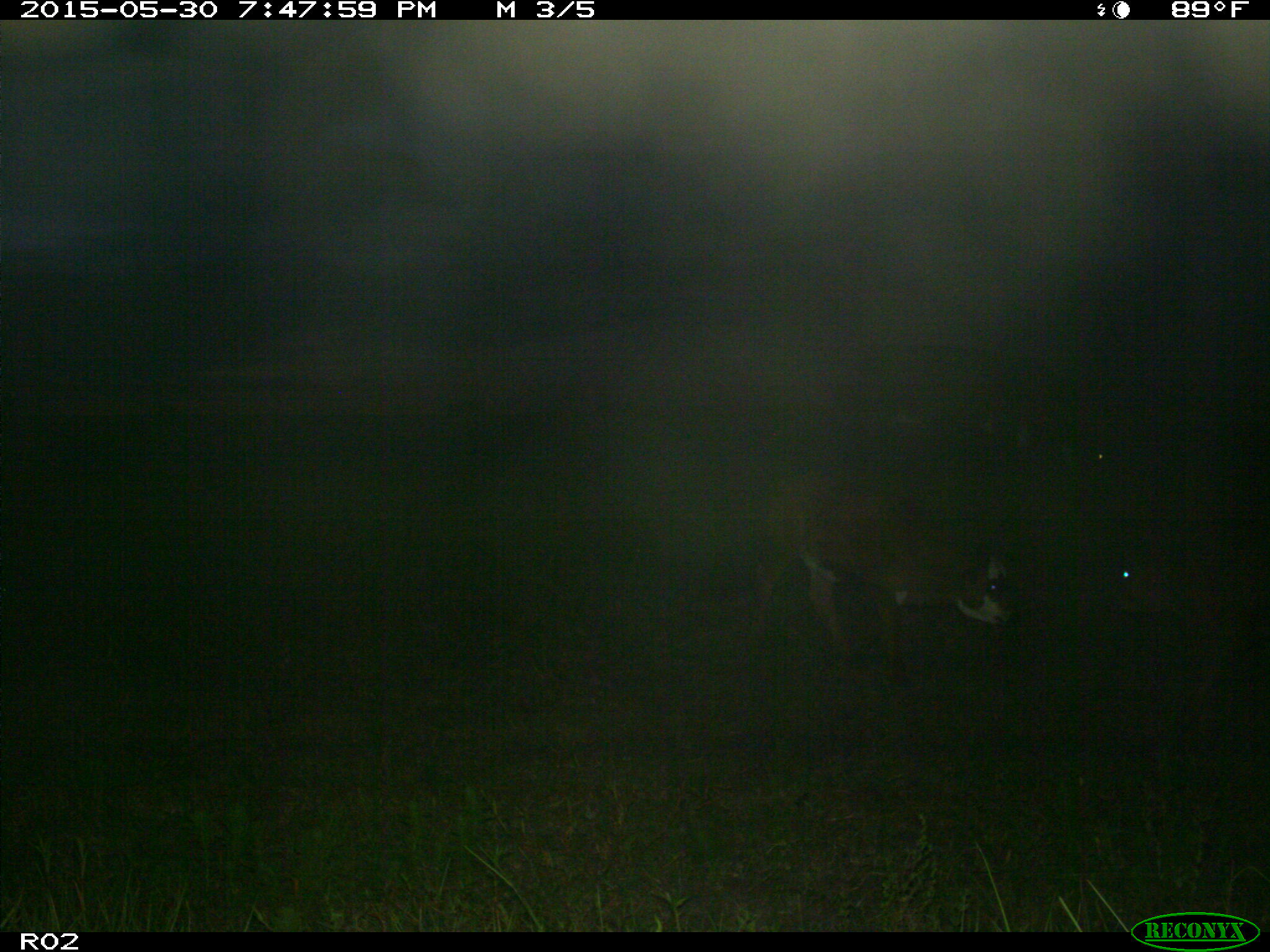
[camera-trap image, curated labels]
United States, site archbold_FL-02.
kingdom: Animalia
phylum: Chordata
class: Mammalia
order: Artiodactyla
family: Bovidae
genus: Bos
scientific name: Bos taurus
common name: domestic cow